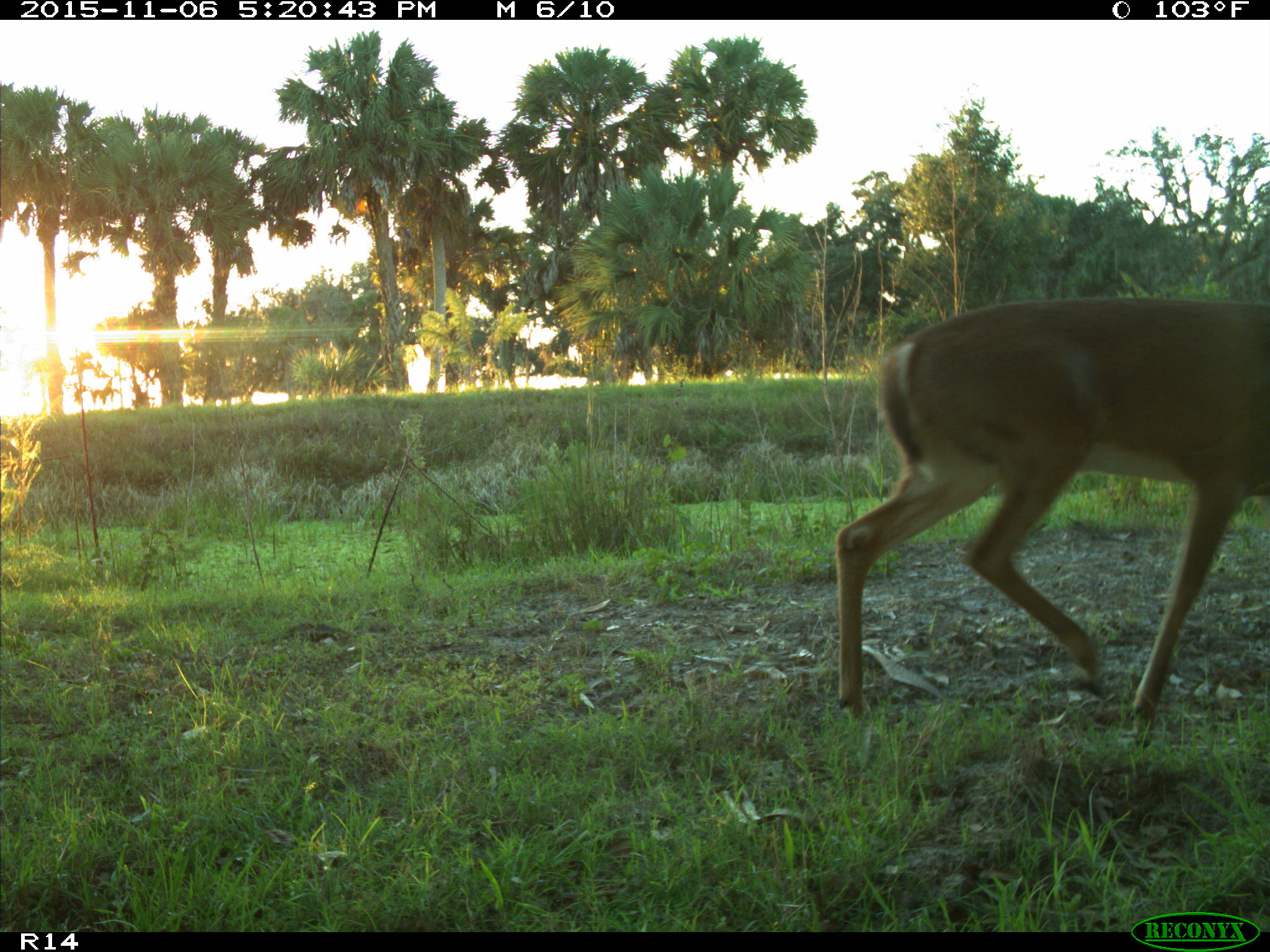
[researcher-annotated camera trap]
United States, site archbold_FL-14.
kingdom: Animalia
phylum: Chordata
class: Mammalia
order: Artiodactyla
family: Cervidae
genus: Odocoileus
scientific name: Odocoileus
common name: deer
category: unidentified deer